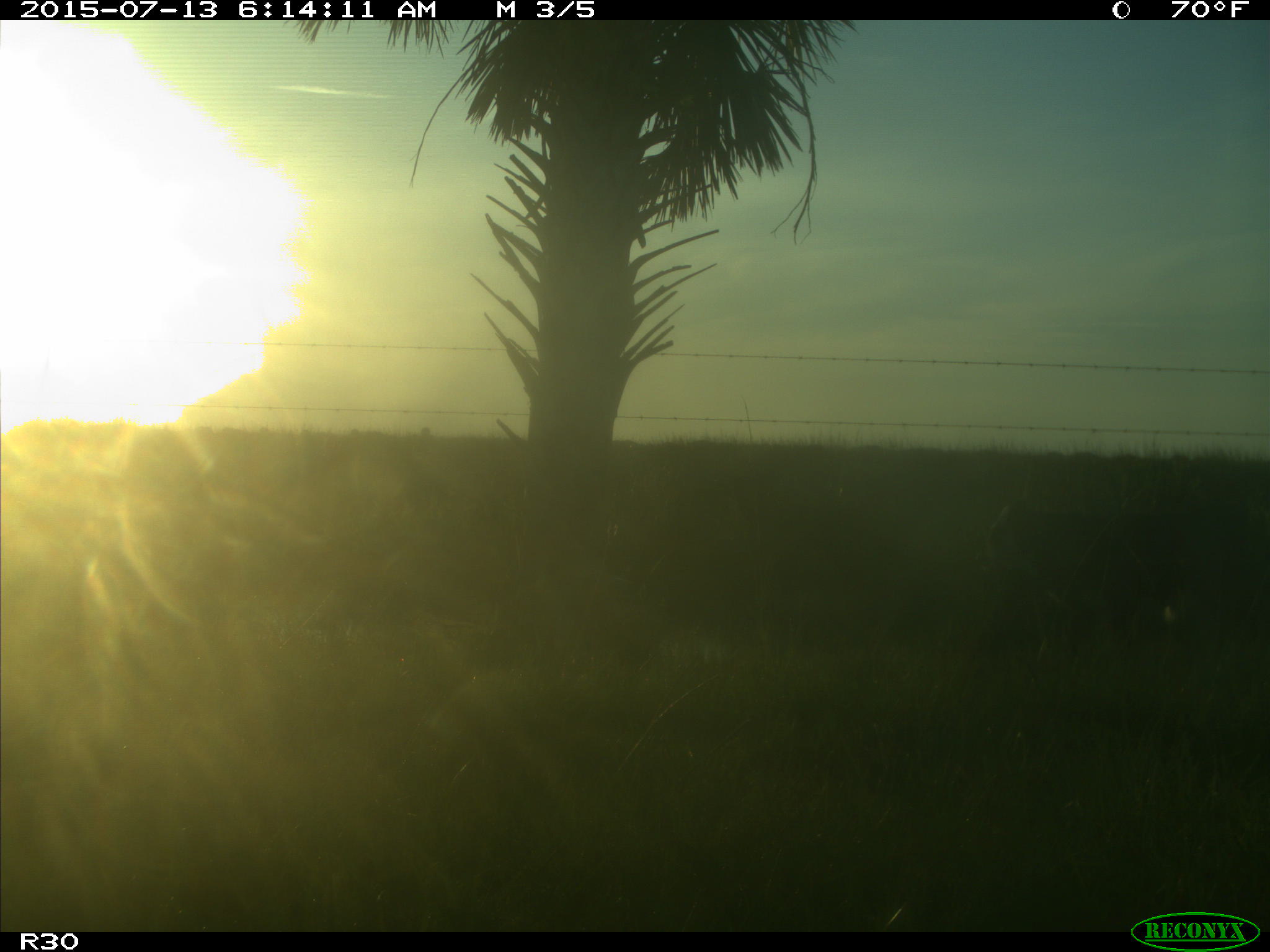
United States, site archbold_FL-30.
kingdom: Animalia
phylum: Chordata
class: Mammalia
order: Artiodactyla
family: Bovidae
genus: Bos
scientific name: Bos taurus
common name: domestic cow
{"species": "Bos taurus (domestic cow)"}